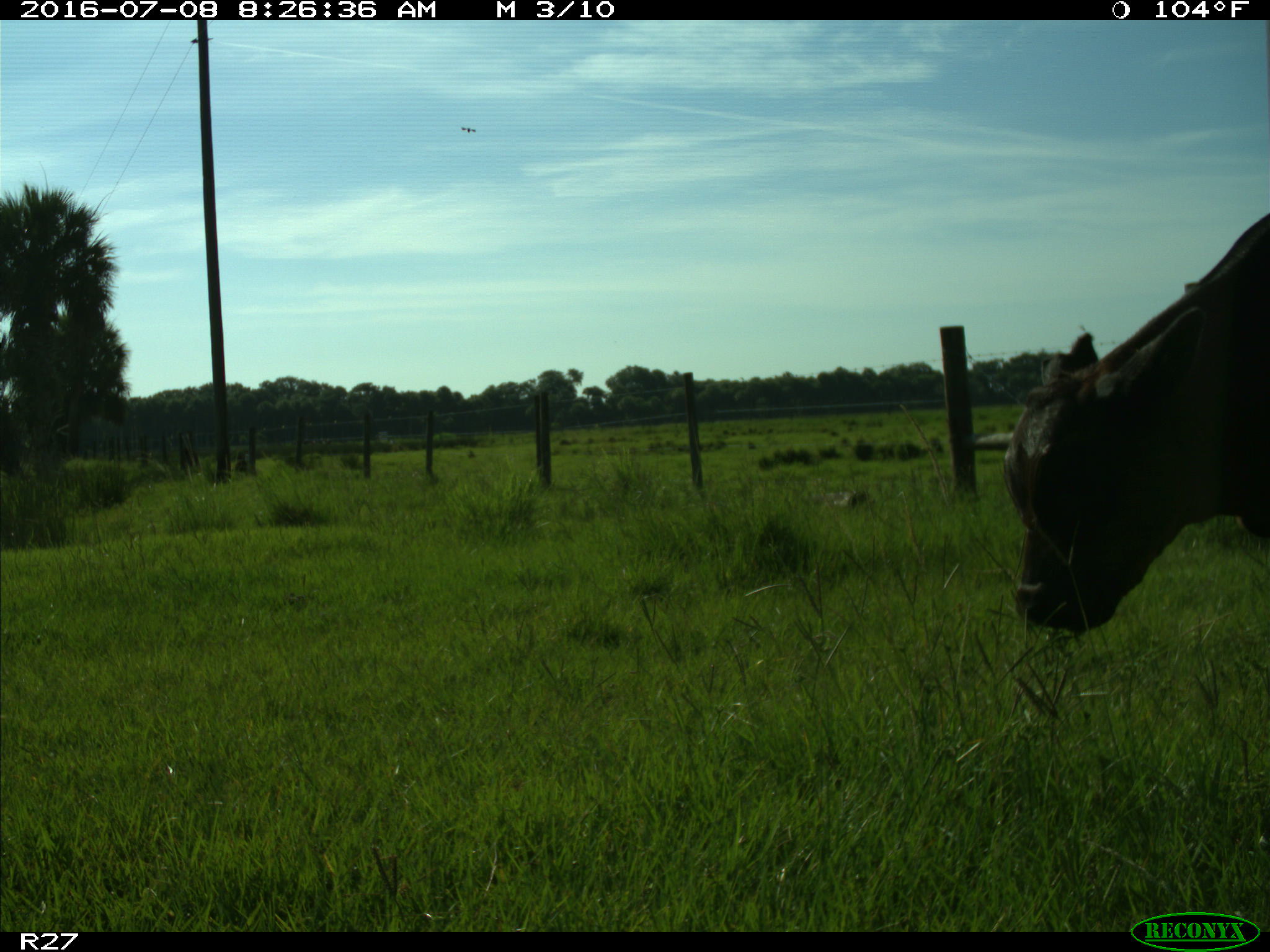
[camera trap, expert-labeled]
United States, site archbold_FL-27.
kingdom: Animalia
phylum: Chordata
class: Mammalia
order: Artiodactyla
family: Bovidae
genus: Bos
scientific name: Bos taurus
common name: domestic cow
Bos taurus (domestic cow).